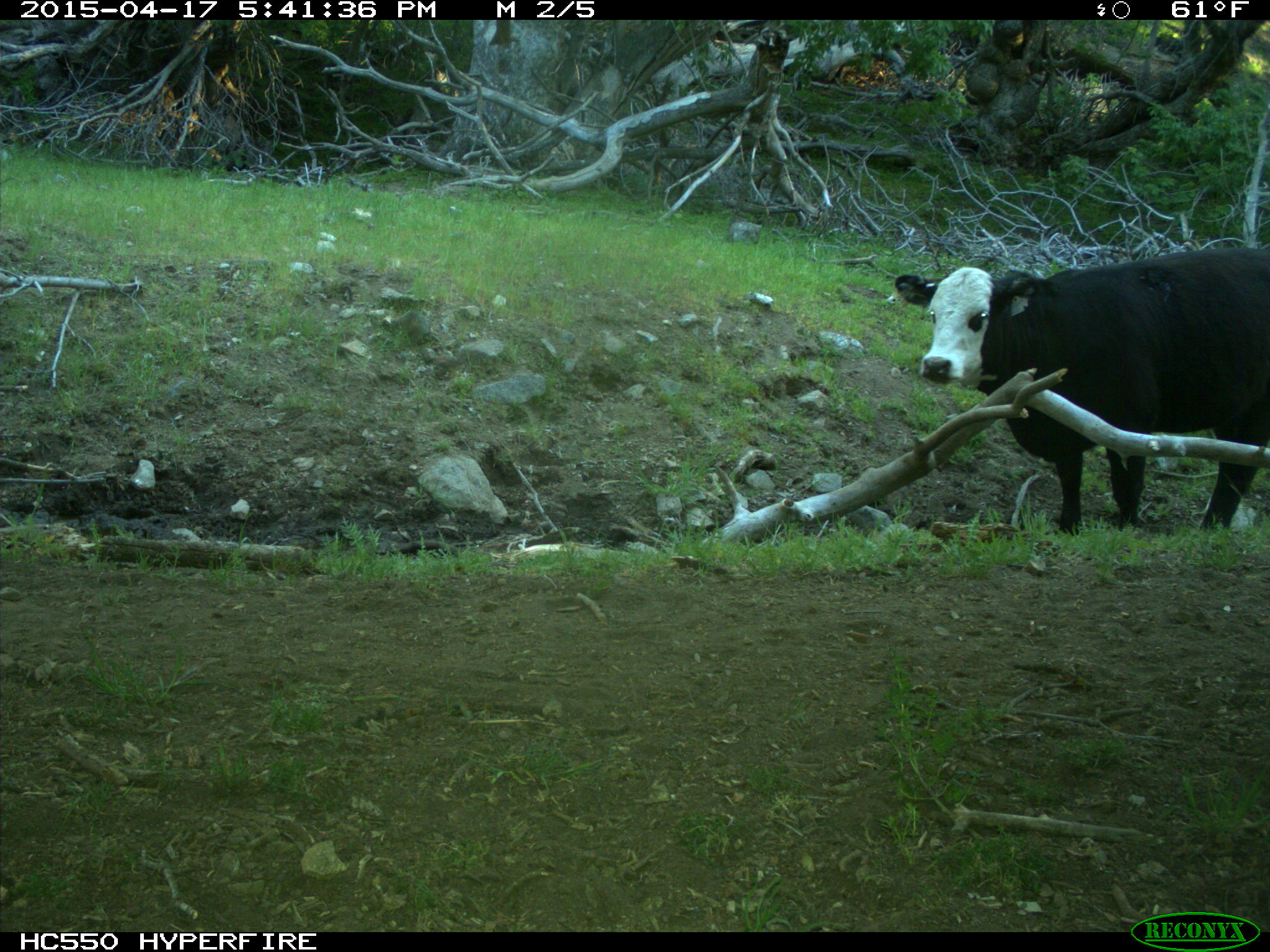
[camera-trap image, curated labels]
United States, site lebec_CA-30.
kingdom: Animalia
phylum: Chordata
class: Mammalia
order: Artiodactyla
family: Bovidae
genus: Bos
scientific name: Bos taurus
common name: domestic cow